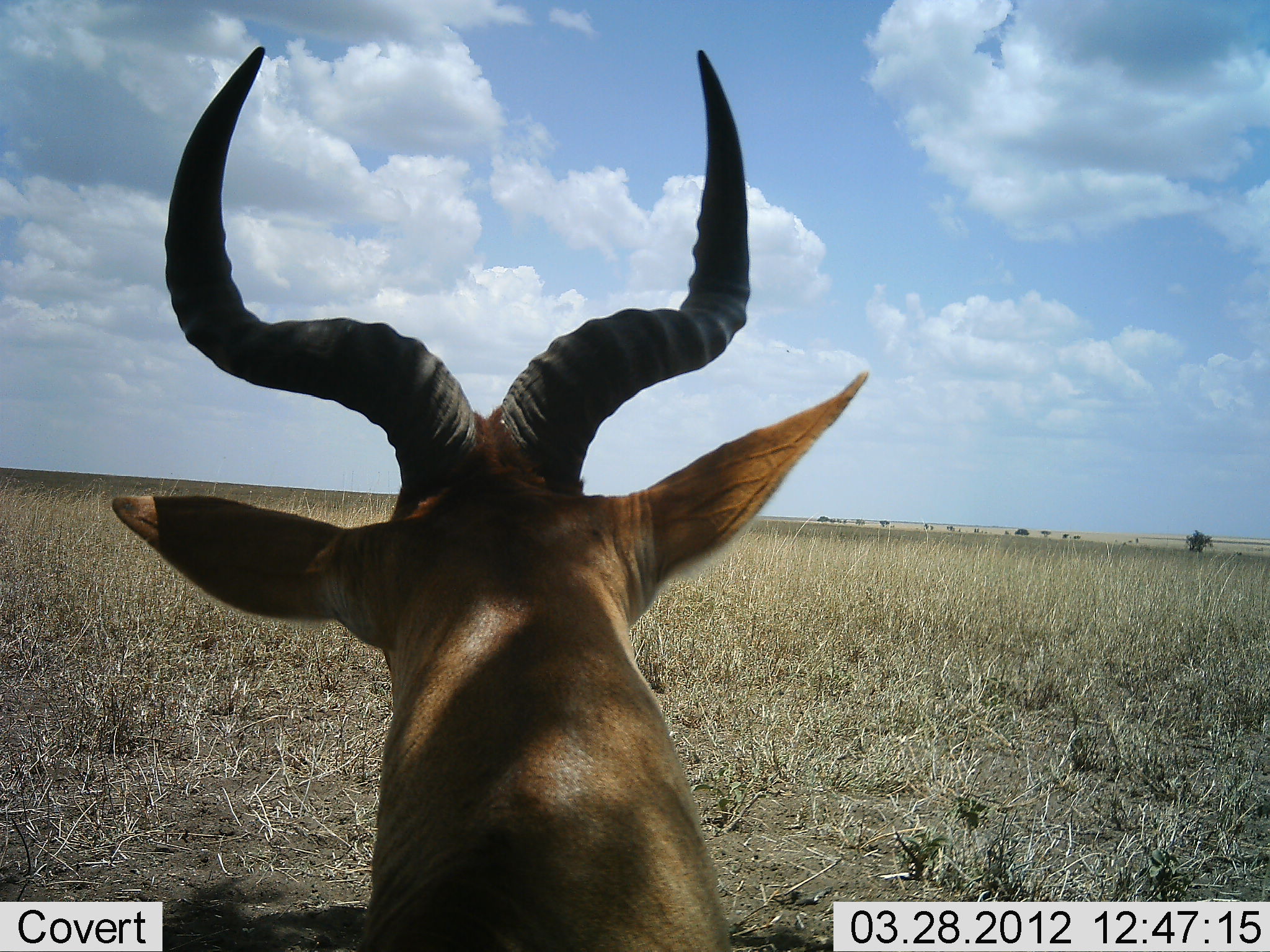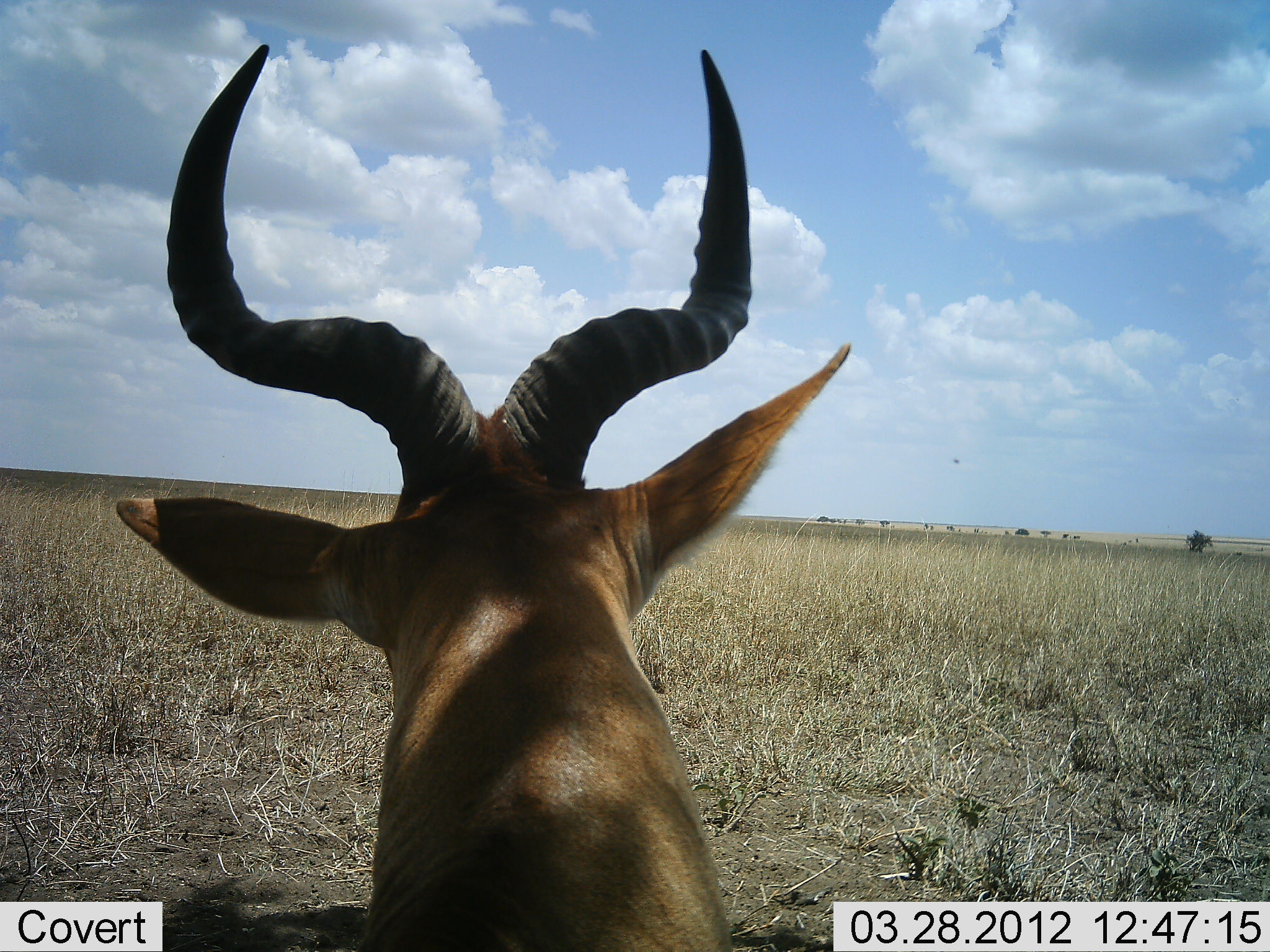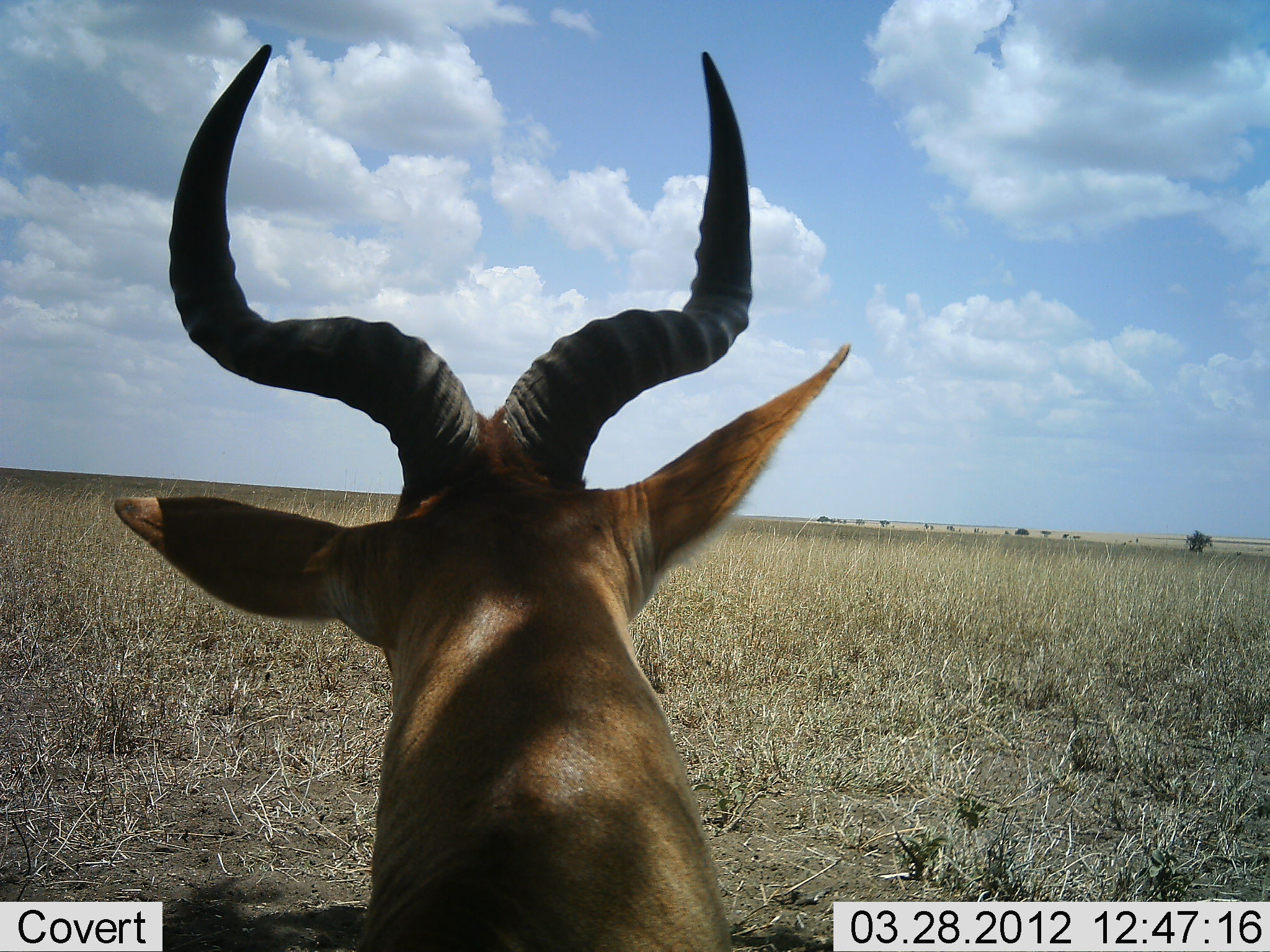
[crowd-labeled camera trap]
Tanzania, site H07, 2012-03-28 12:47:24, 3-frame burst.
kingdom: Animalia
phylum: Chordata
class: Mammalia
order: Artiodactyla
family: Bovidae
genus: Alcelaphus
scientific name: Alcelaphus buselaphus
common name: hartebeest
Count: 1.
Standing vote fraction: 41%.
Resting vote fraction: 62%.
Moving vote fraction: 0%.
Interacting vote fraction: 0%.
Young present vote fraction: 0%.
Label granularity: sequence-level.